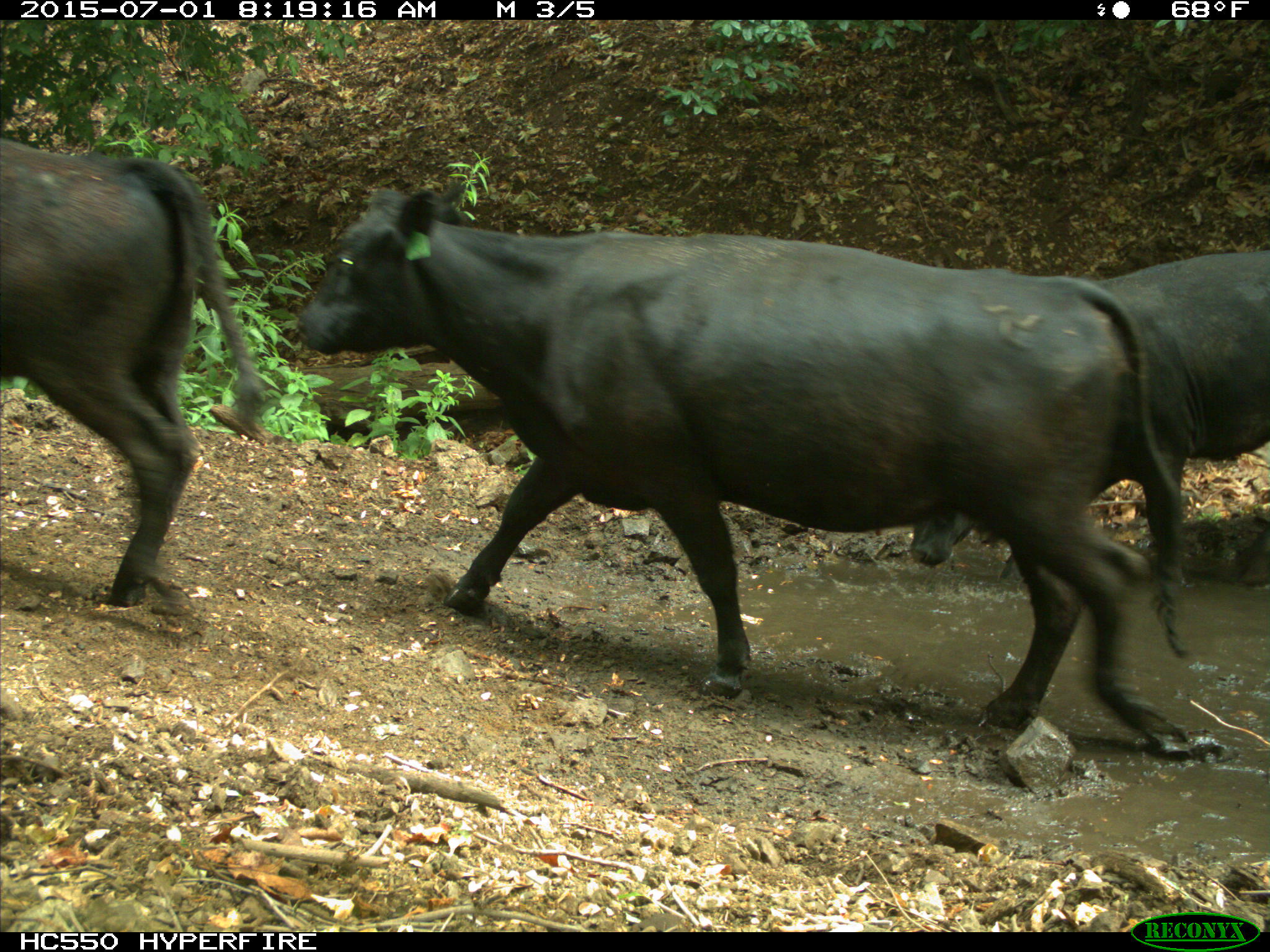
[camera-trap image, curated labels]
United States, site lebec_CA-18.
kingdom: Animalia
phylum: Chordata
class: Mammalia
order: Artiodactyla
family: Bovidae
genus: Bos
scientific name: Bos taurus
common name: domestic cow